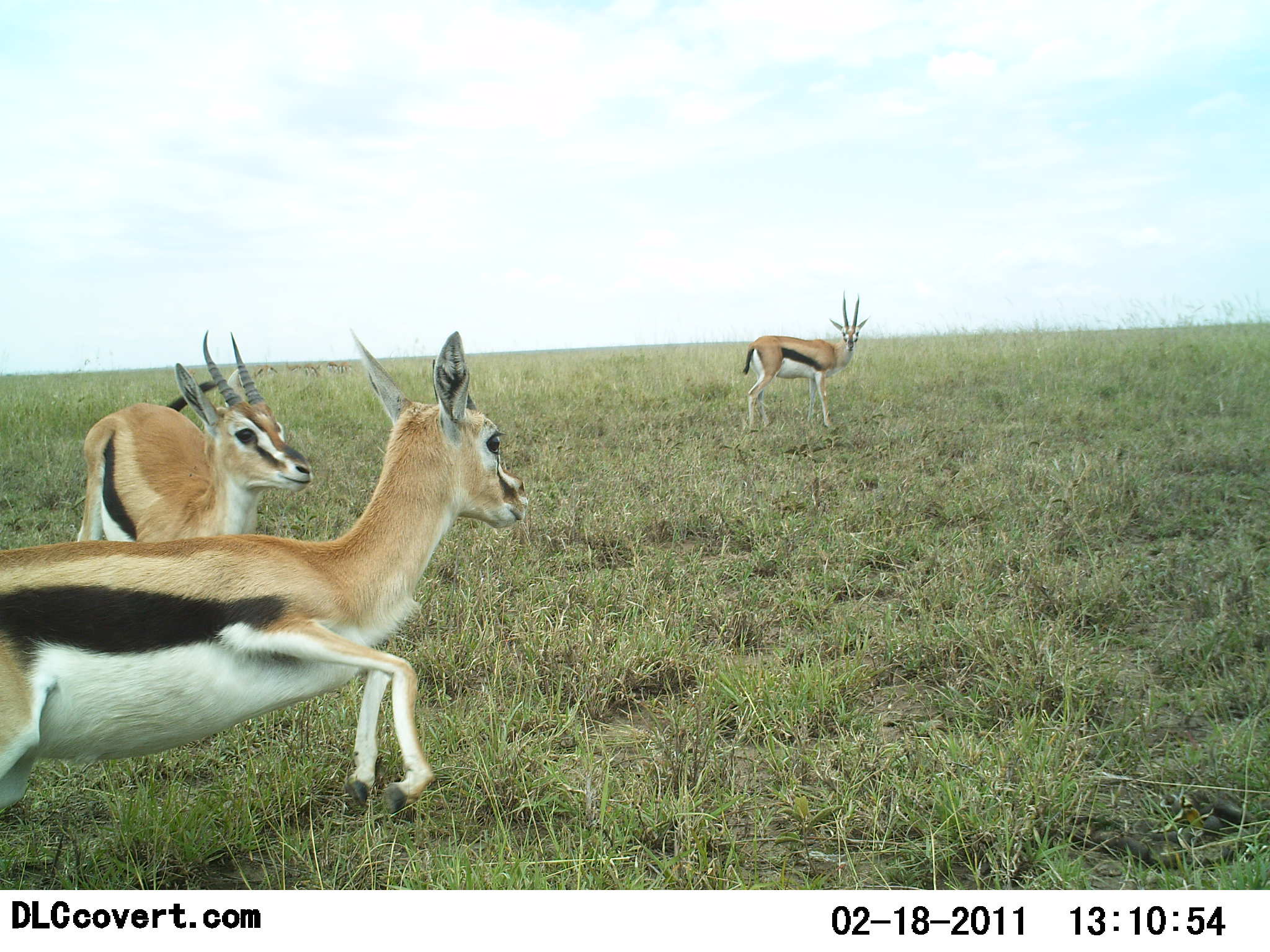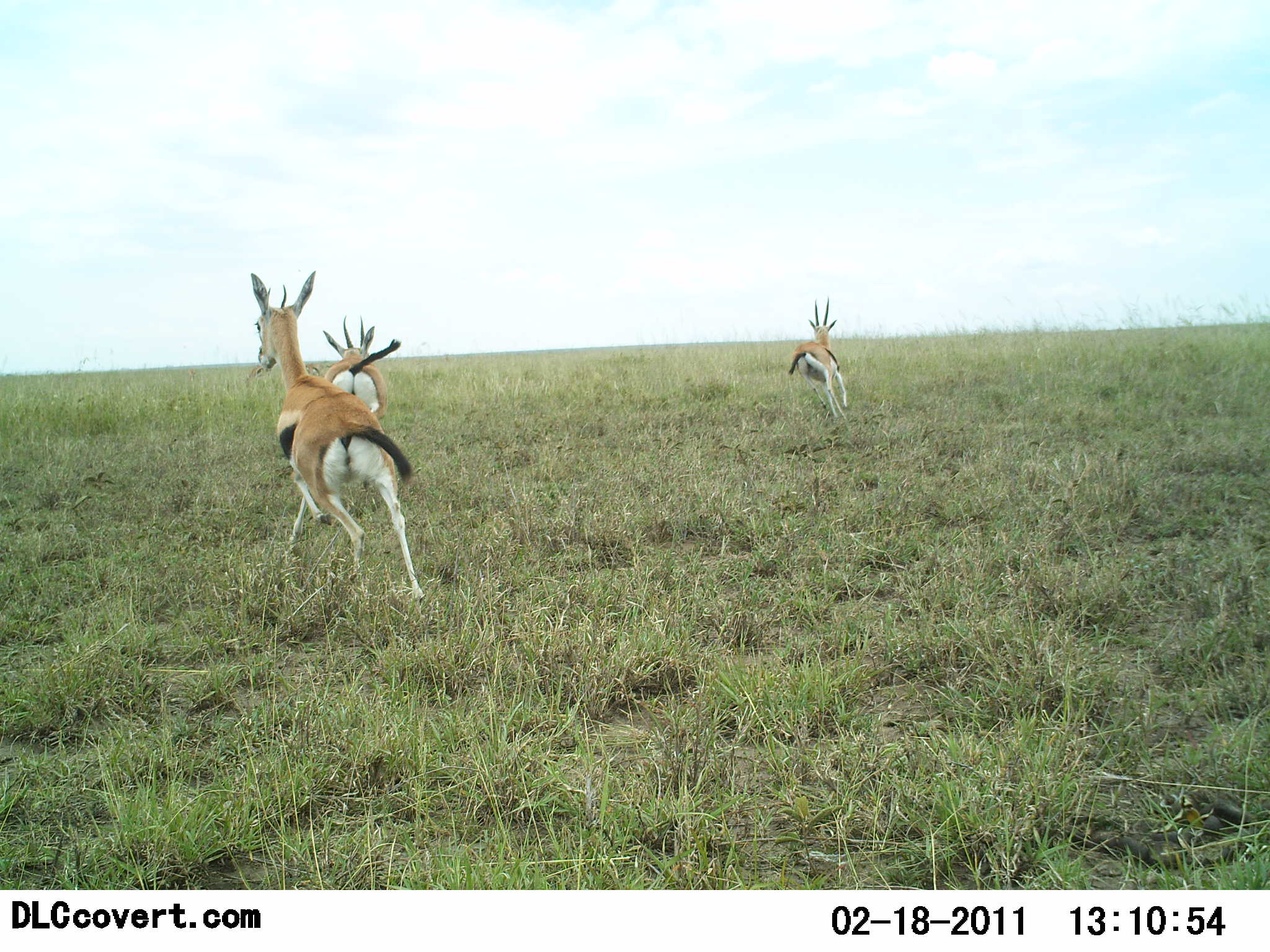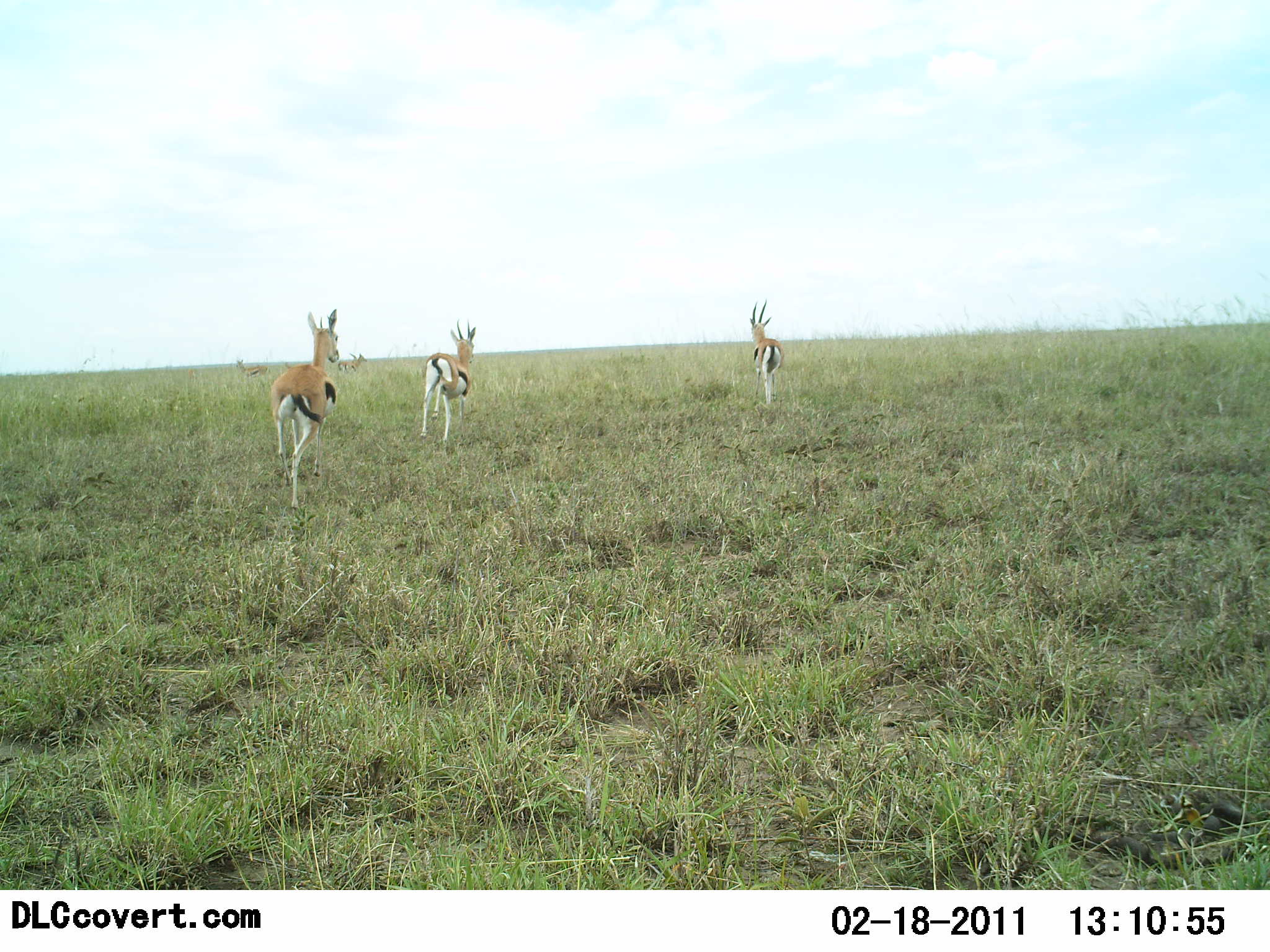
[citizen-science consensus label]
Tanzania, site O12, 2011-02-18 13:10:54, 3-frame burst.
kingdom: Animalia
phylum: Chordata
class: Mammalia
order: Artiodactyla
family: Bovidae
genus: Eudorcas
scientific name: Eudorcas thomsonii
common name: thomson's gazelle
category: gazellethomsons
Gazellethomsons (thomson's gazelle) (Eudorcas thomsonii), count 5. Behavior (volunteer vote fractions): standing 23%, resting 8%, moving 100%, interacting 15%. Young present (vote fraction): 0%. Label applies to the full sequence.